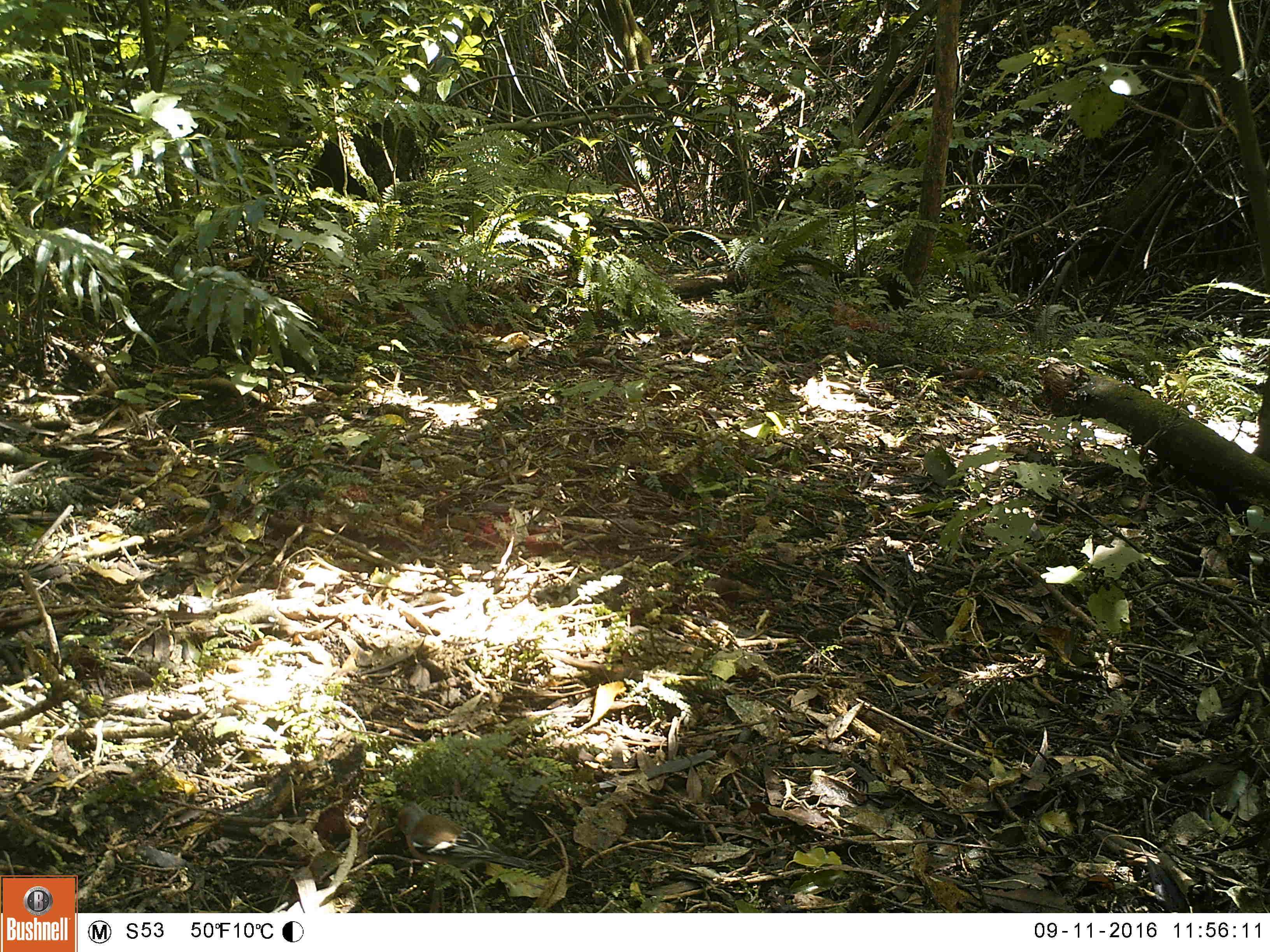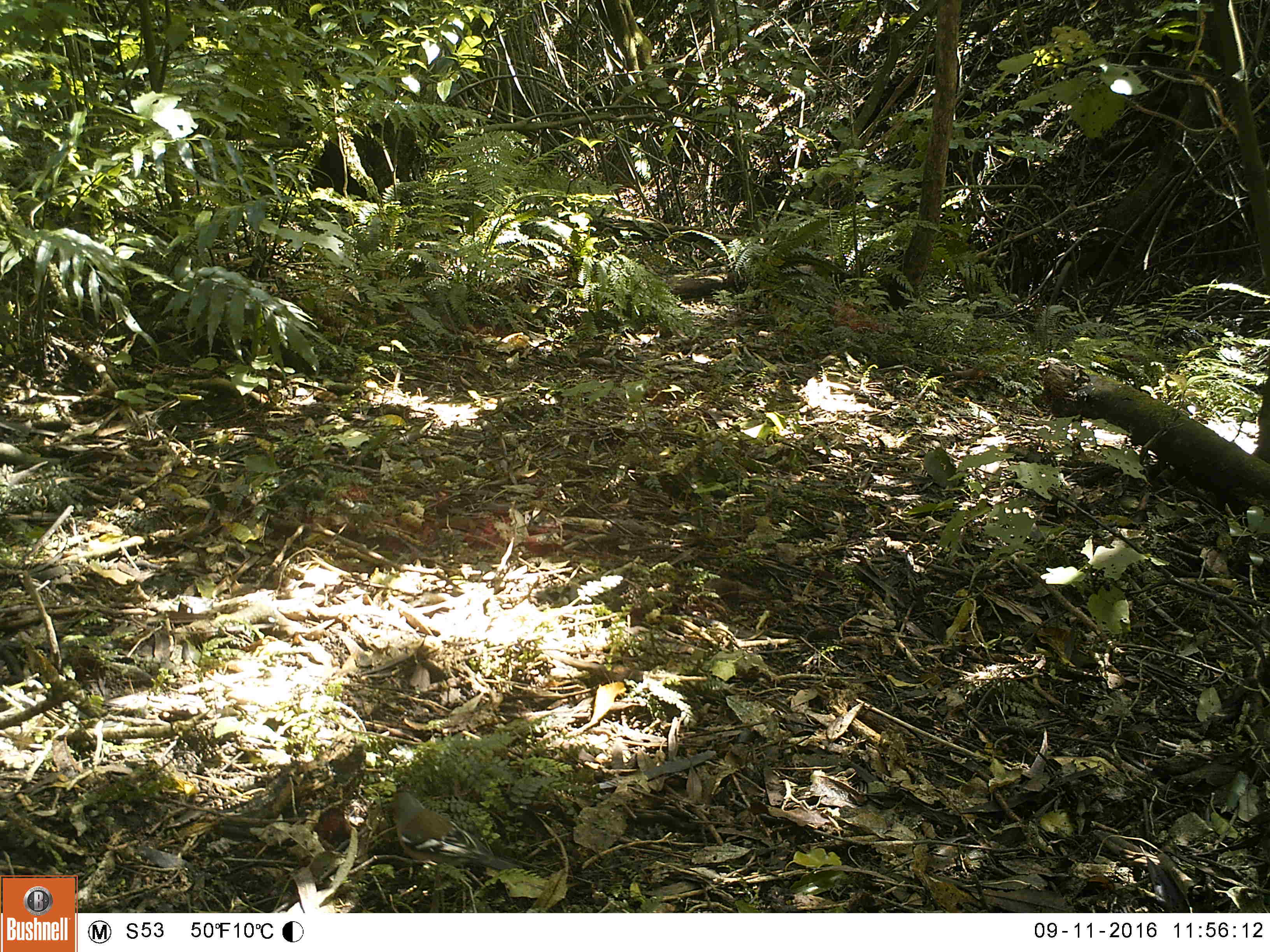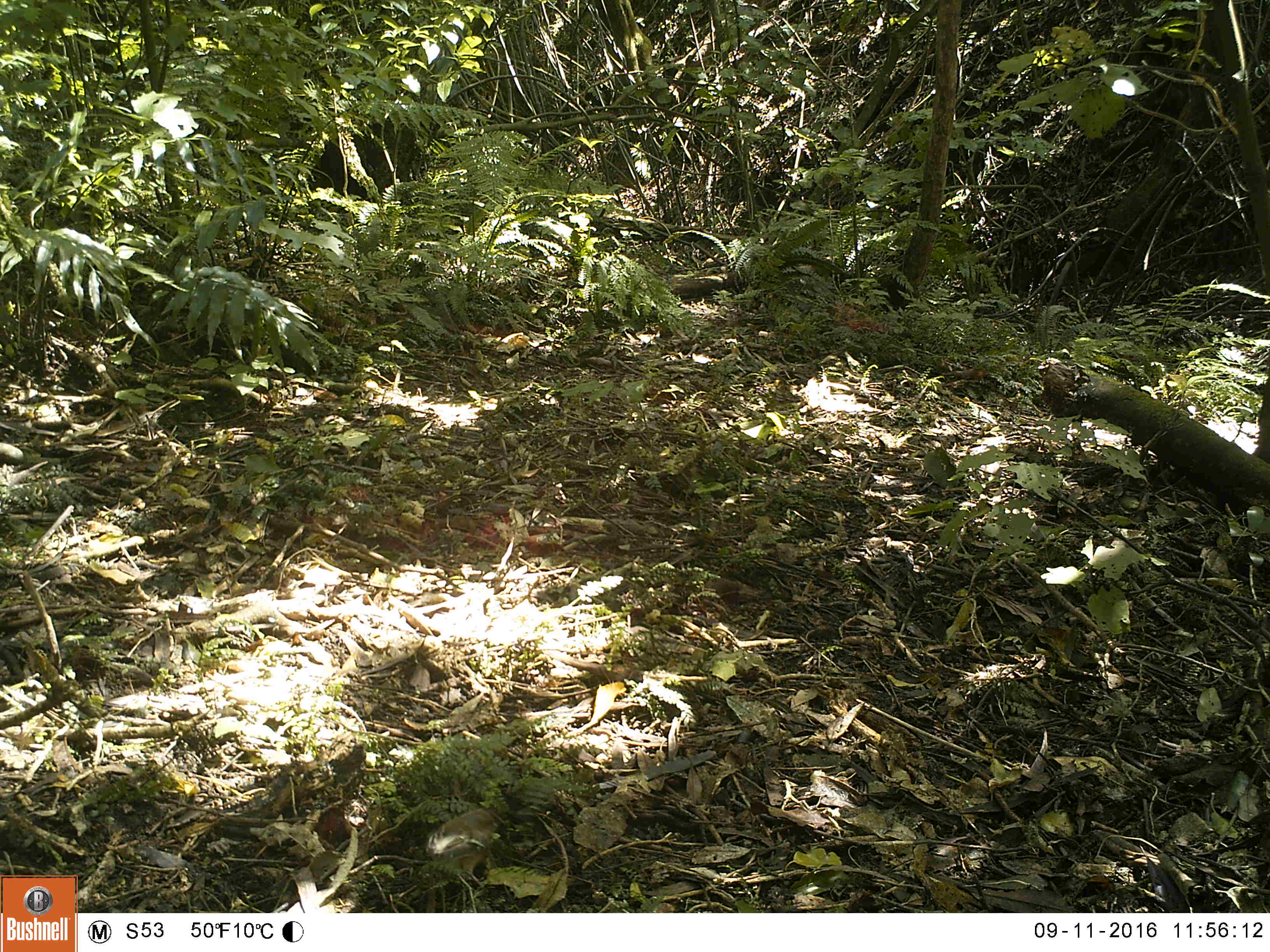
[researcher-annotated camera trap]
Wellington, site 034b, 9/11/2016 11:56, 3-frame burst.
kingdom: Animalia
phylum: Chordata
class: Aves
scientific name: Aves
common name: bird